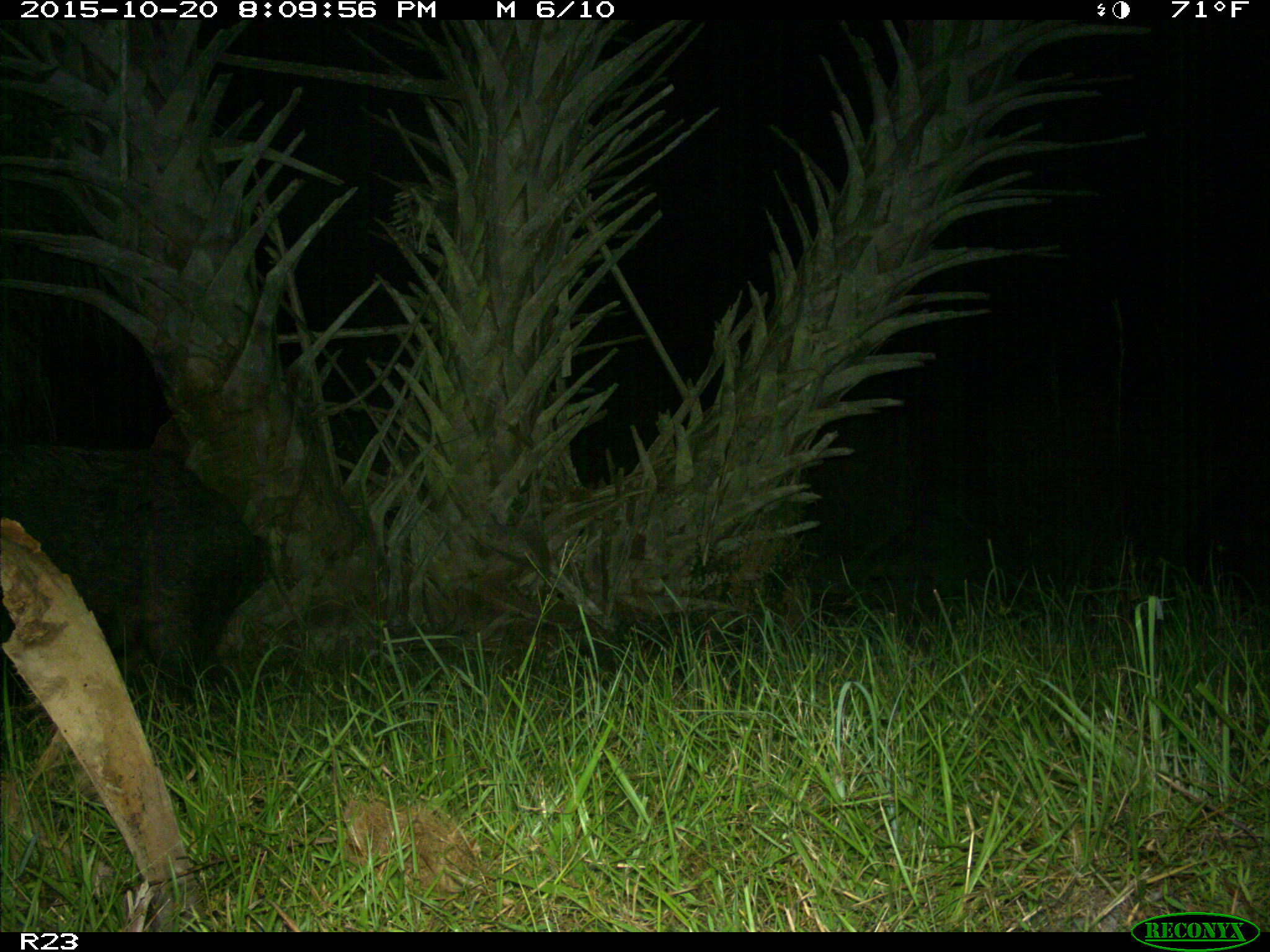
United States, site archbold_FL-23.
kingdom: Animalia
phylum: Chordata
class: Mammalia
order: Artiodactyla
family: Suidae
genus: Sus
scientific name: Sus scrofa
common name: wild boar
Sus scrofa (wild boar).